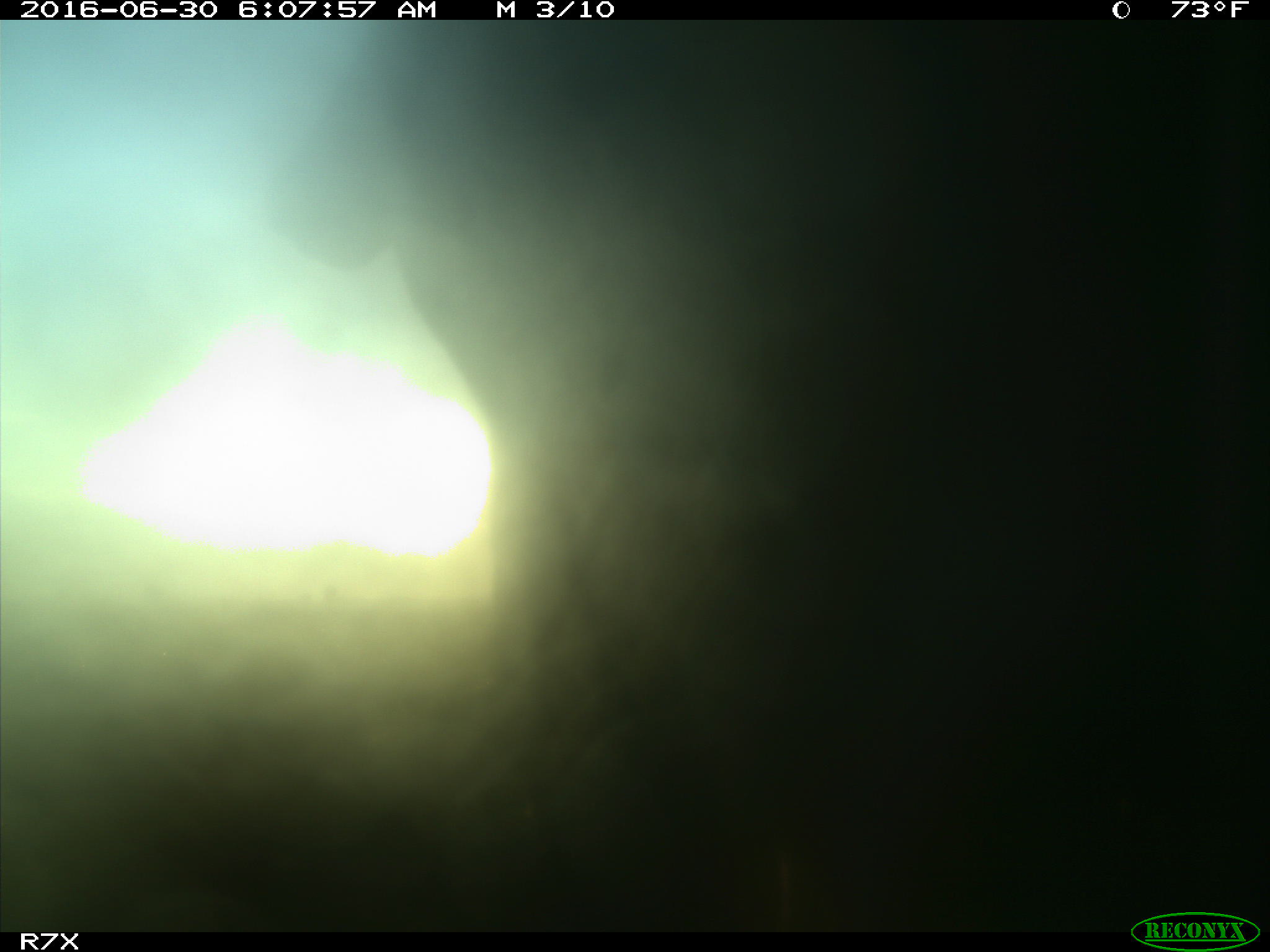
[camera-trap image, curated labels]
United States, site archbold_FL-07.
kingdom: Animalia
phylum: Chordata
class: Mammalia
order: Artiodactyla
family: Bovidae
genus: Bos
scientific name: Bos taurus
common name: domestic cow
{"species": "Bos taurus (domestic cow)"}